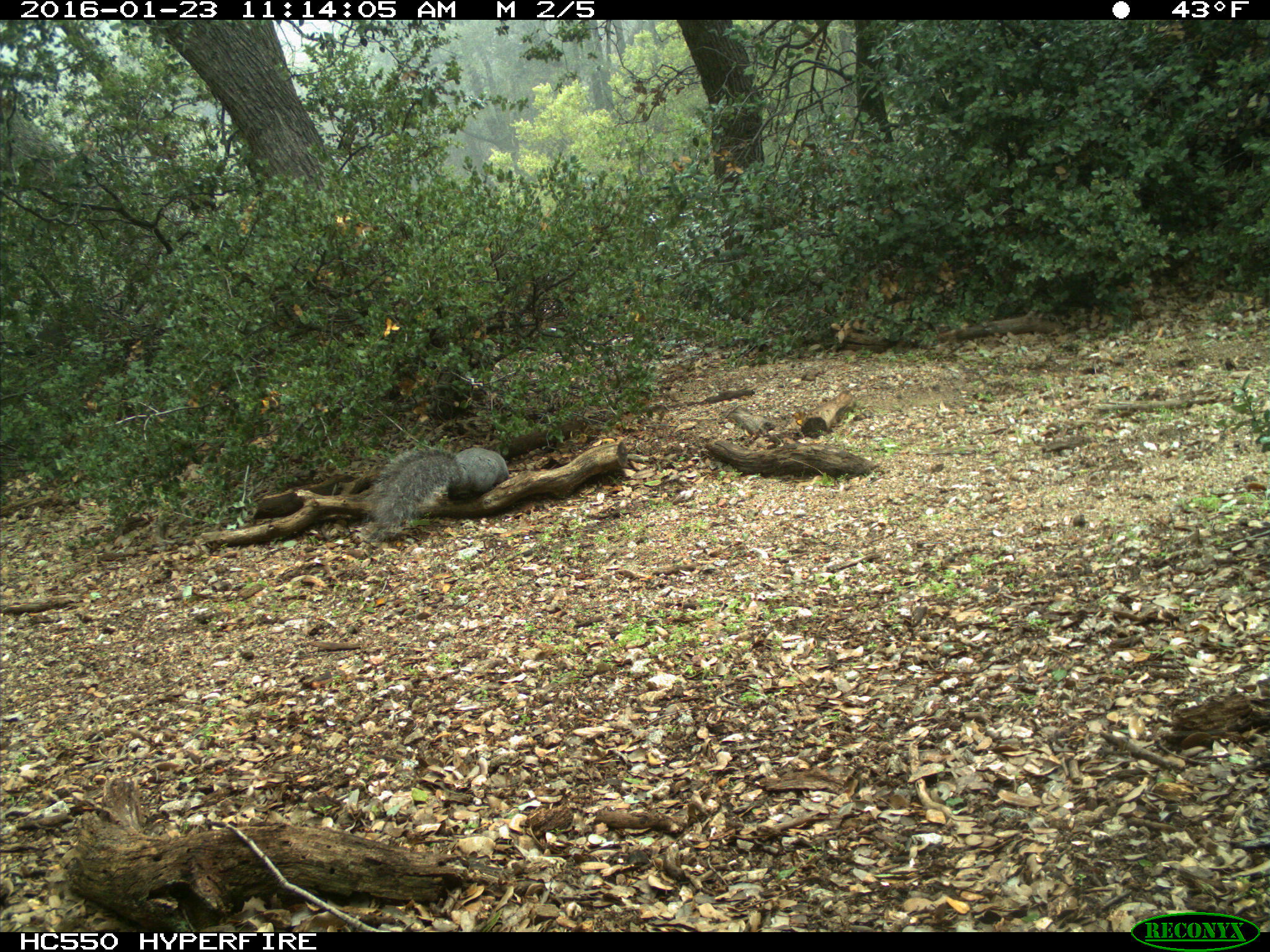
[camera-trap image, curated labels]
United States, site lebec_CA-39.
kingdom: Animalia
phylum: Chordata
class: Mammalia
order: Rodentia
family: Sciuridae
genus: Sciurus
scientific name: Sciurus carolinensis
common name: eastern gray squirrel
Sciurus carolinensis (eastern gray squirrel).